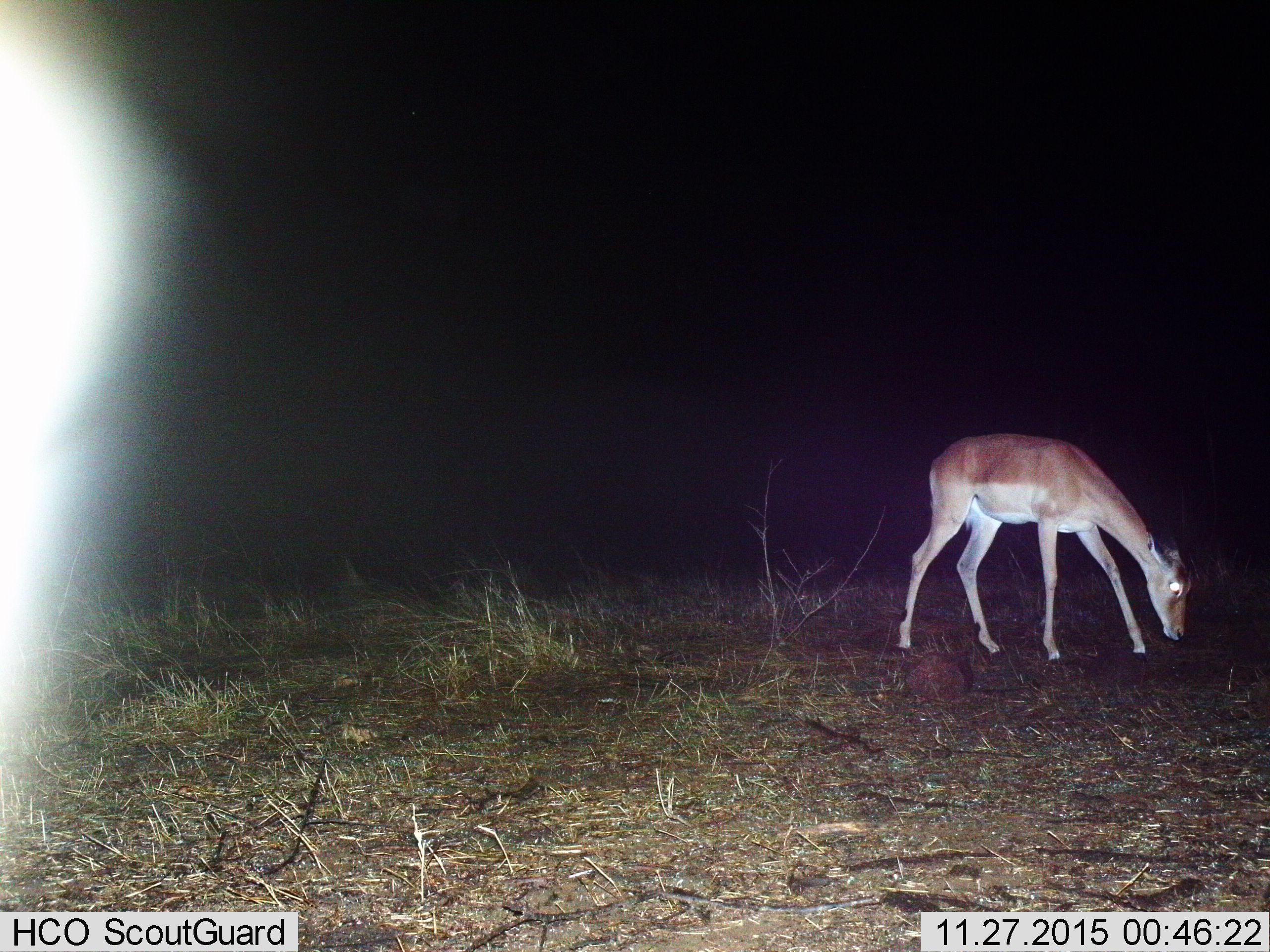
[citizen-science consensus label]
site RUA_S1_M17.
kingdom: Animalia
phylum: Chordata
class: Mammalia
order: Artiodactyla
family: Bovidae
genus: Aepyceros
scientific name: Aepyceros melampus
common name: impala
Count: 1.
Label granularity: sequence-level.